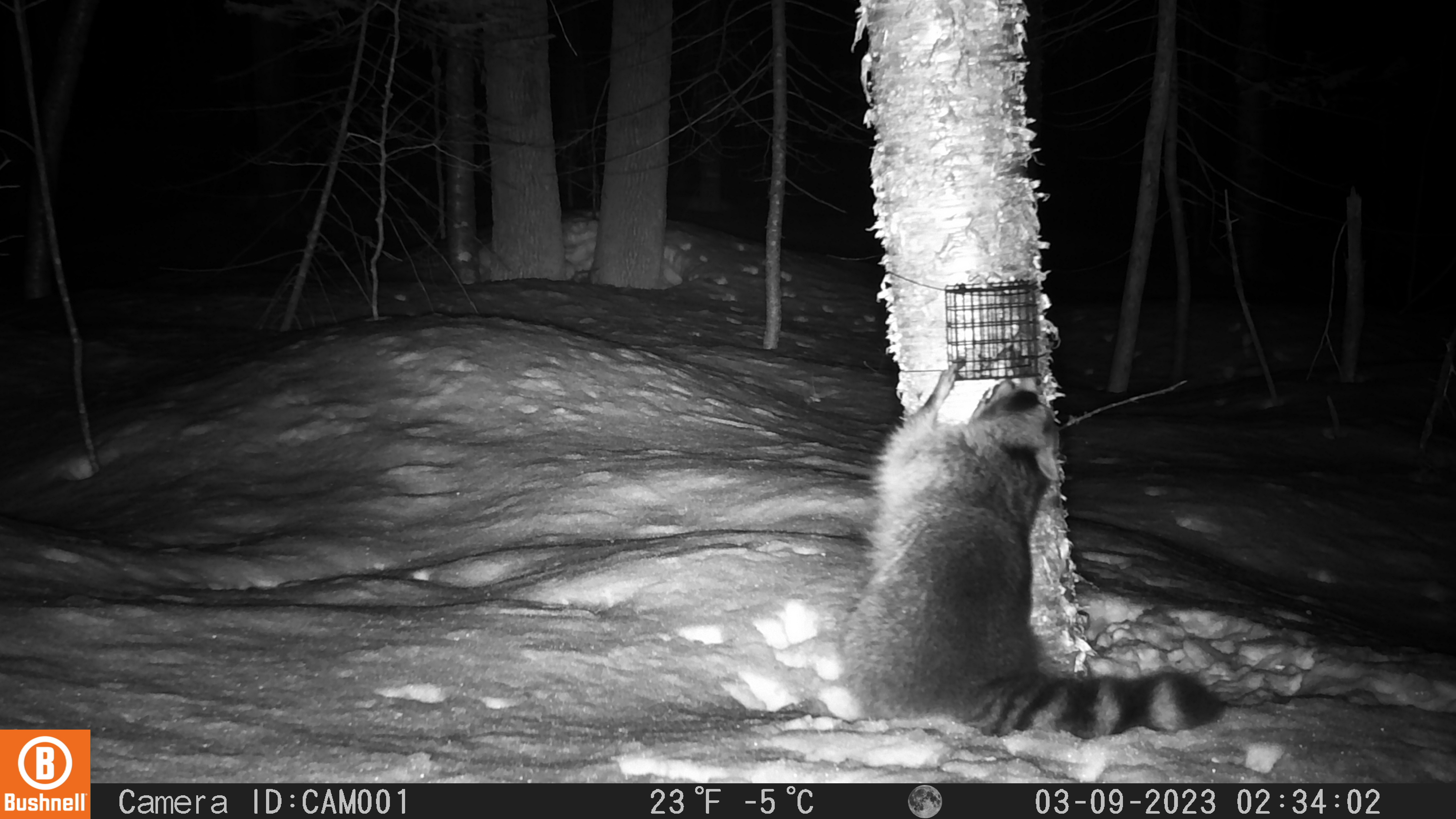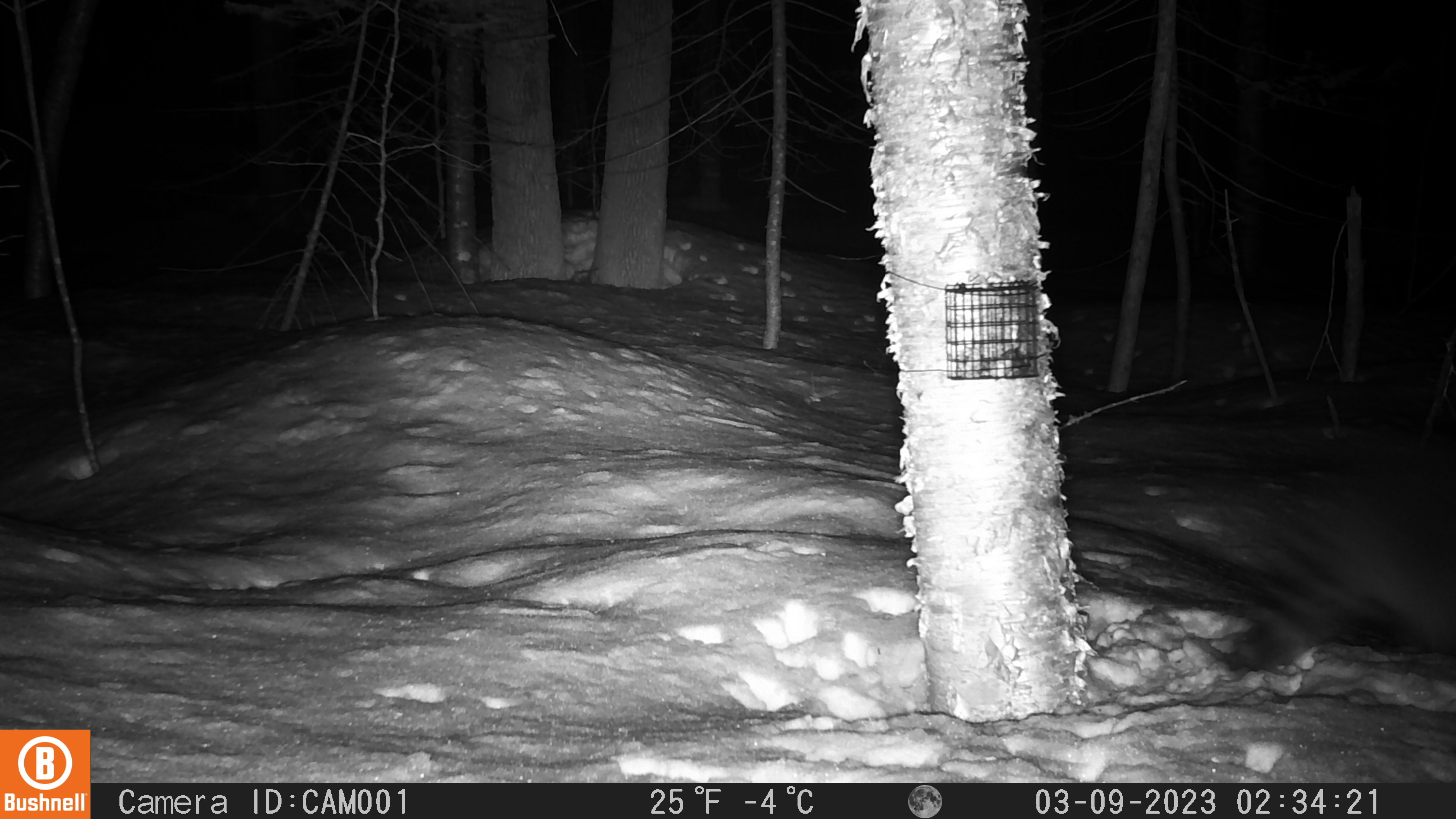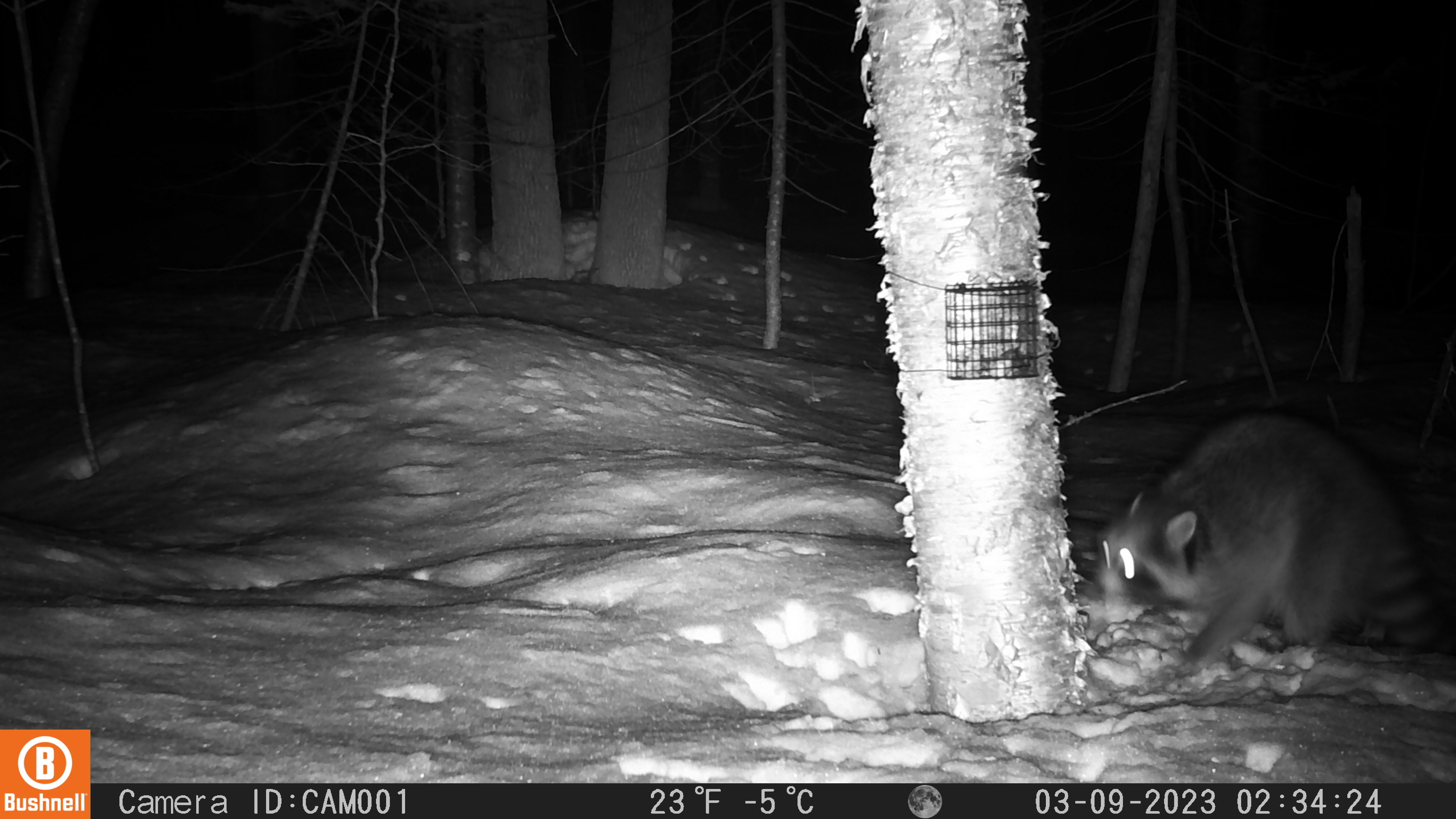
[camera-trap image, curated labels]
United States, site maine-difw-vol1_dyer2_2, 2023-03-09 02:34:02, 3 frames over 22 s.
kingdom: Animalia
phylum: Chordata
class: Mammalia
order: Carnivora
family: Procyonidae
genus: Procyon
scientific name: Procyon lotor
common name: raccoon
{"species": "raccoon (Procyon lotor)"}